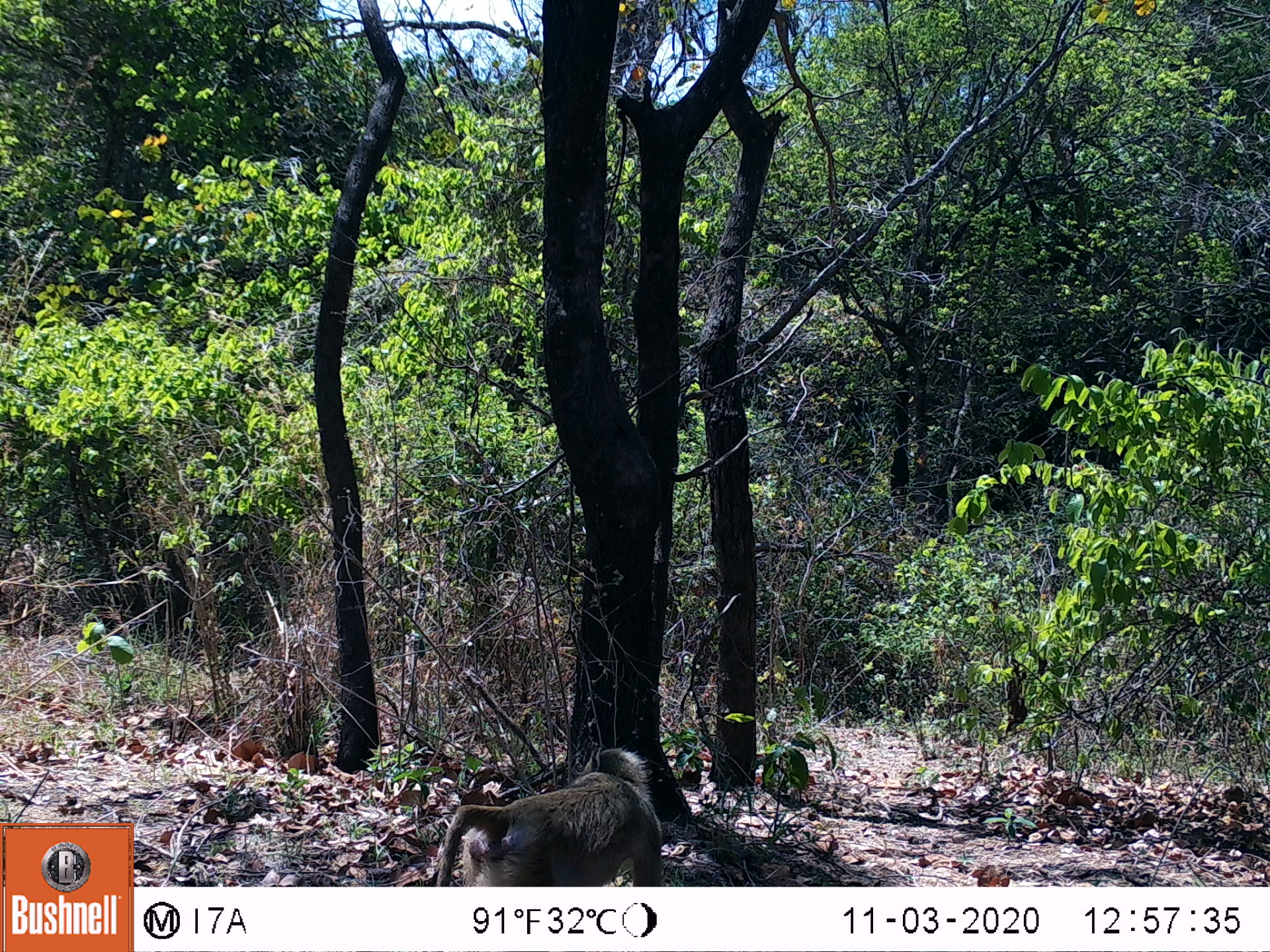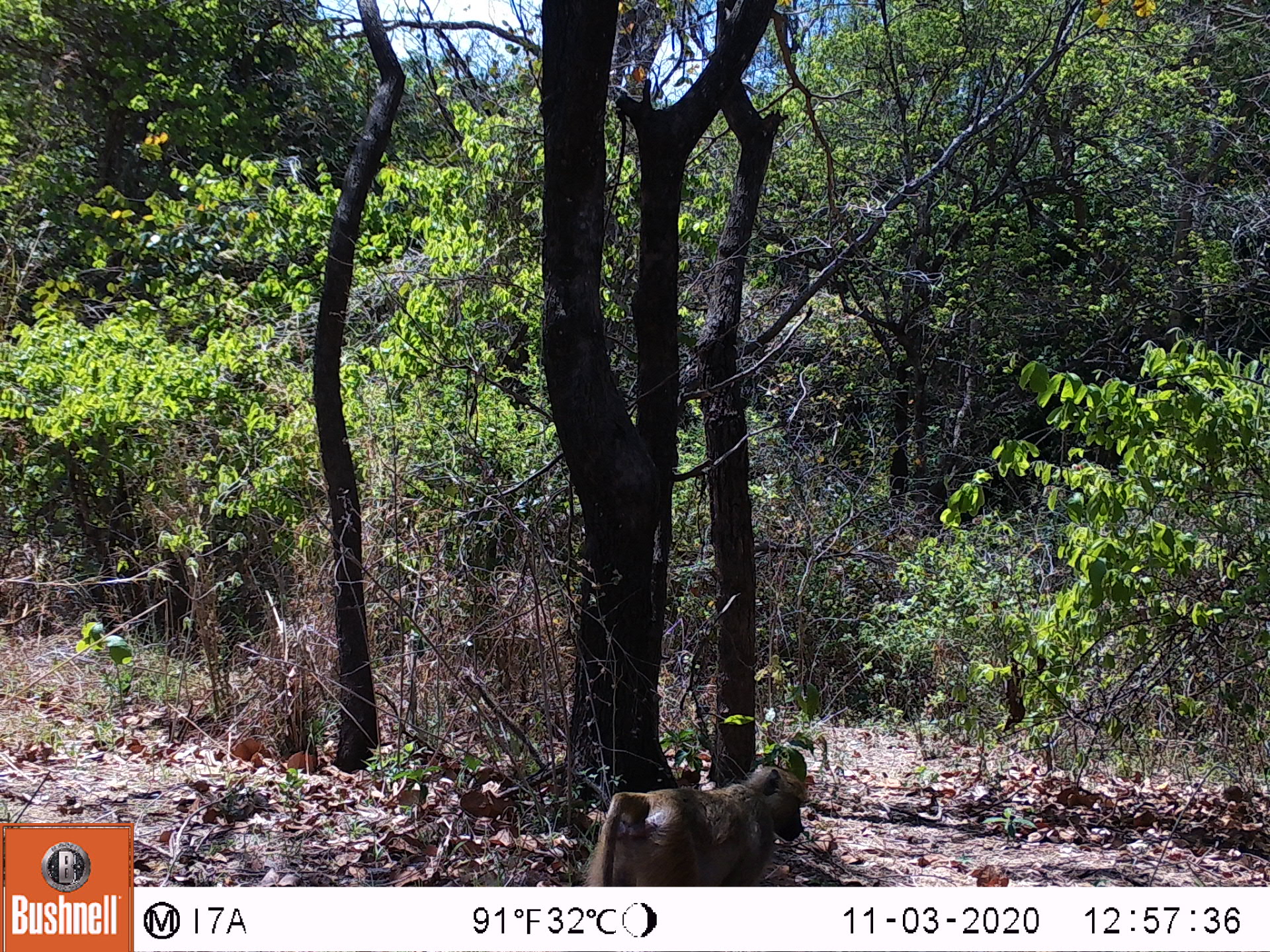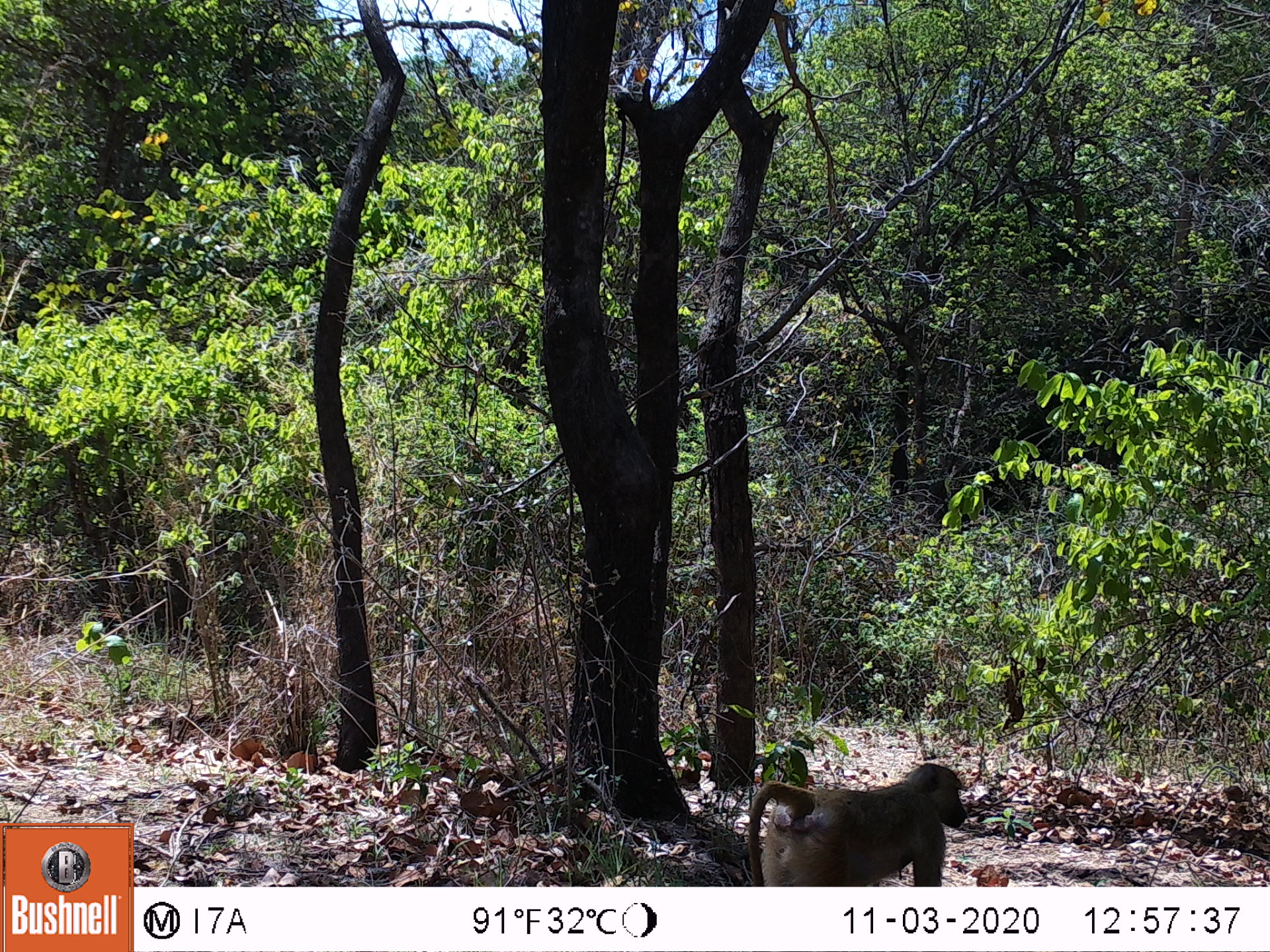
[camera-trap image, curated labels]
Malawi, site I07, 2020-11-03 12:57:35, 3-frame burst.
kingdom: Animalia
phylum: Chordata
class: Mammalia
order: Primates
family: Cercopithecidae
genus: Papio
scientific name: Papio cynocephalus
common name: yellow baboon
Yellow baboon (Papio cynocephalus), count 1.